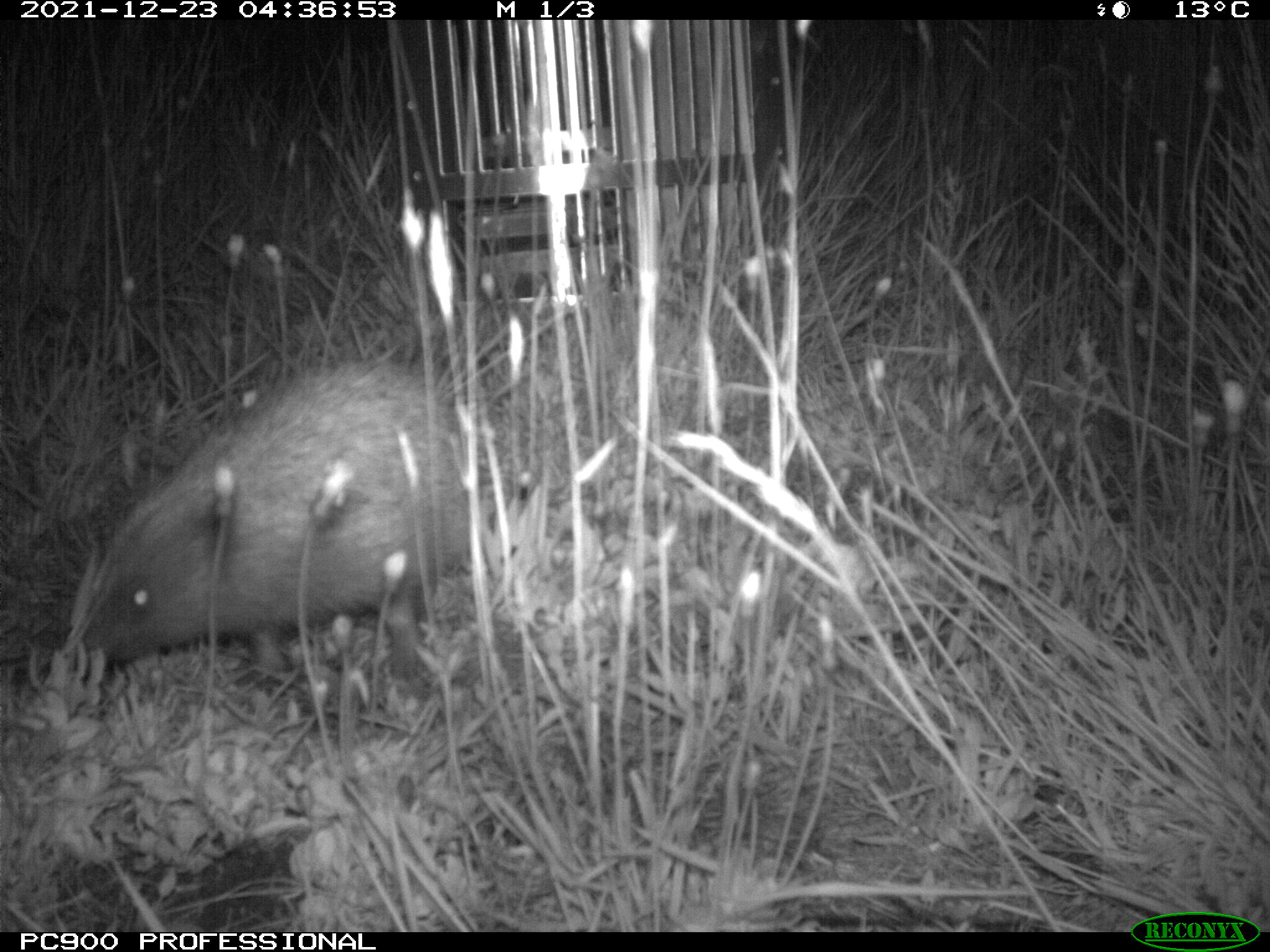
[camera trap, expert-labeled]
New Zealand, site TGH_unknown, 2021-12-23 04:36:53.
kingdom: Animalia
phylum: Chordata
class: Mammalia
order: Eulipotyphla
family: Erinaceidae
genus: Erinaceus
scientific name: Erinaceus europaeus europaeus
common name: european hedgehog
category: hedgehog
Hedgehog (european hedgehog) (Erinaceus europaeus europaeus).